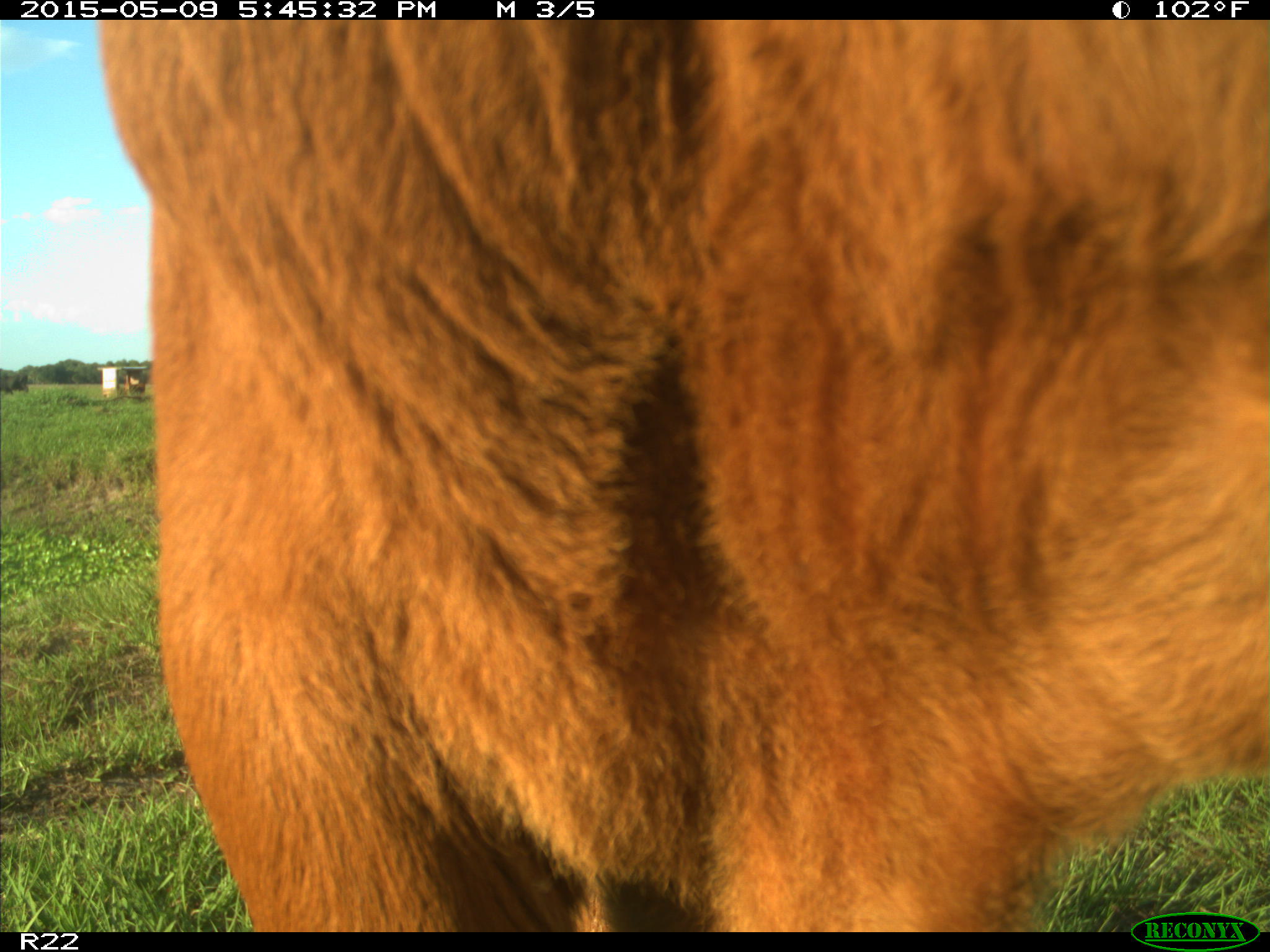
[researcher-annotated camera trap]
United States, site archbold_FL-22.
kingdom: Animalia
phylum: Chordata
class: Mammalia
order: Artiodactyla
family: Bovidae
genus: Bos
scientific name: Bos taurus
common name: domestic cow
Bos taurus (domestic cow).